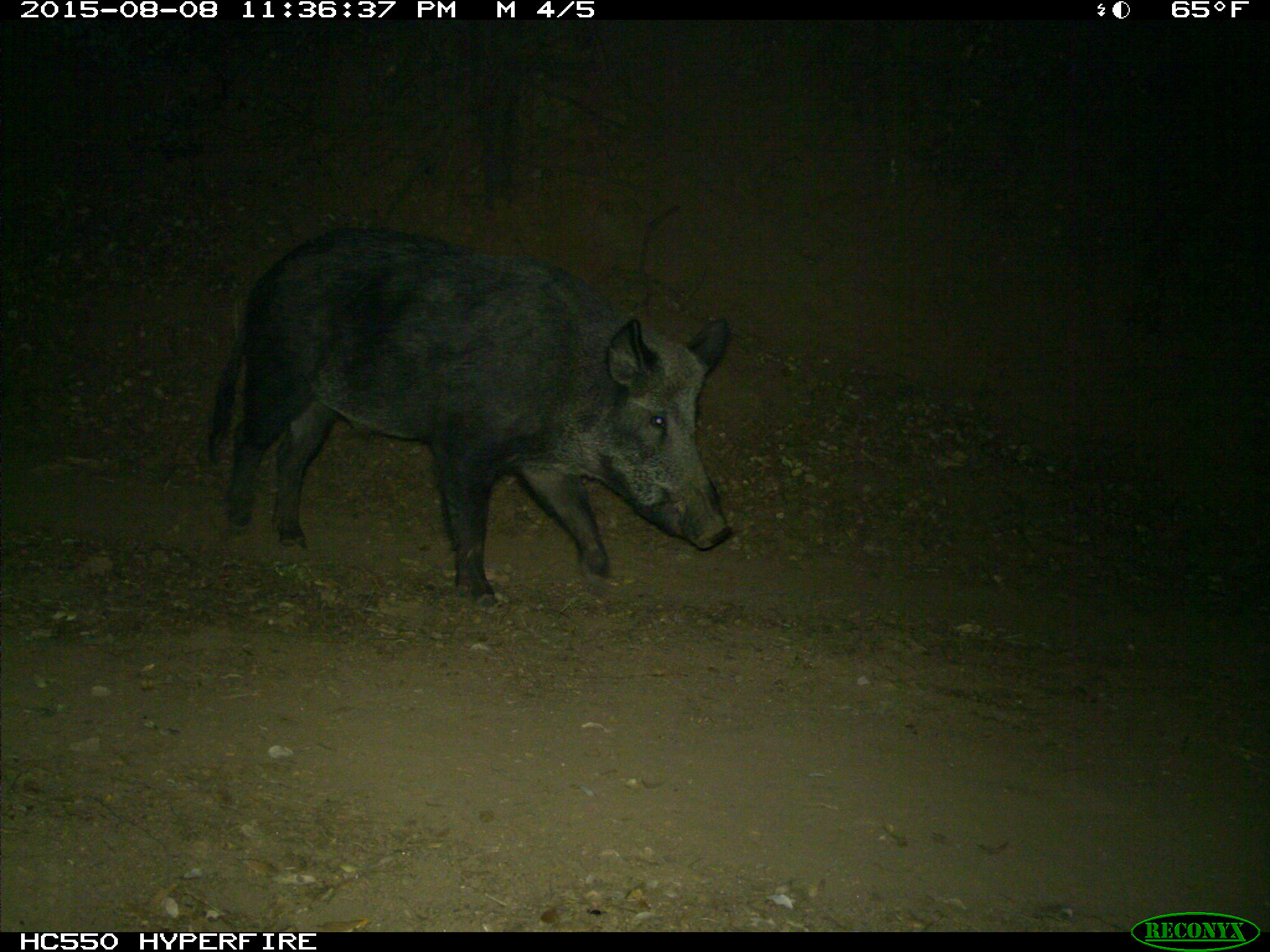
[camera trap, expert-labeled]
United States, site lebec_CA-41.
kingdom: Animalia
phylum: Chordata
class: Mammalia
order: Artiodactyla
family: Suidae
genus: Sus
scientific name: Sus scrofa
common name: wild boar